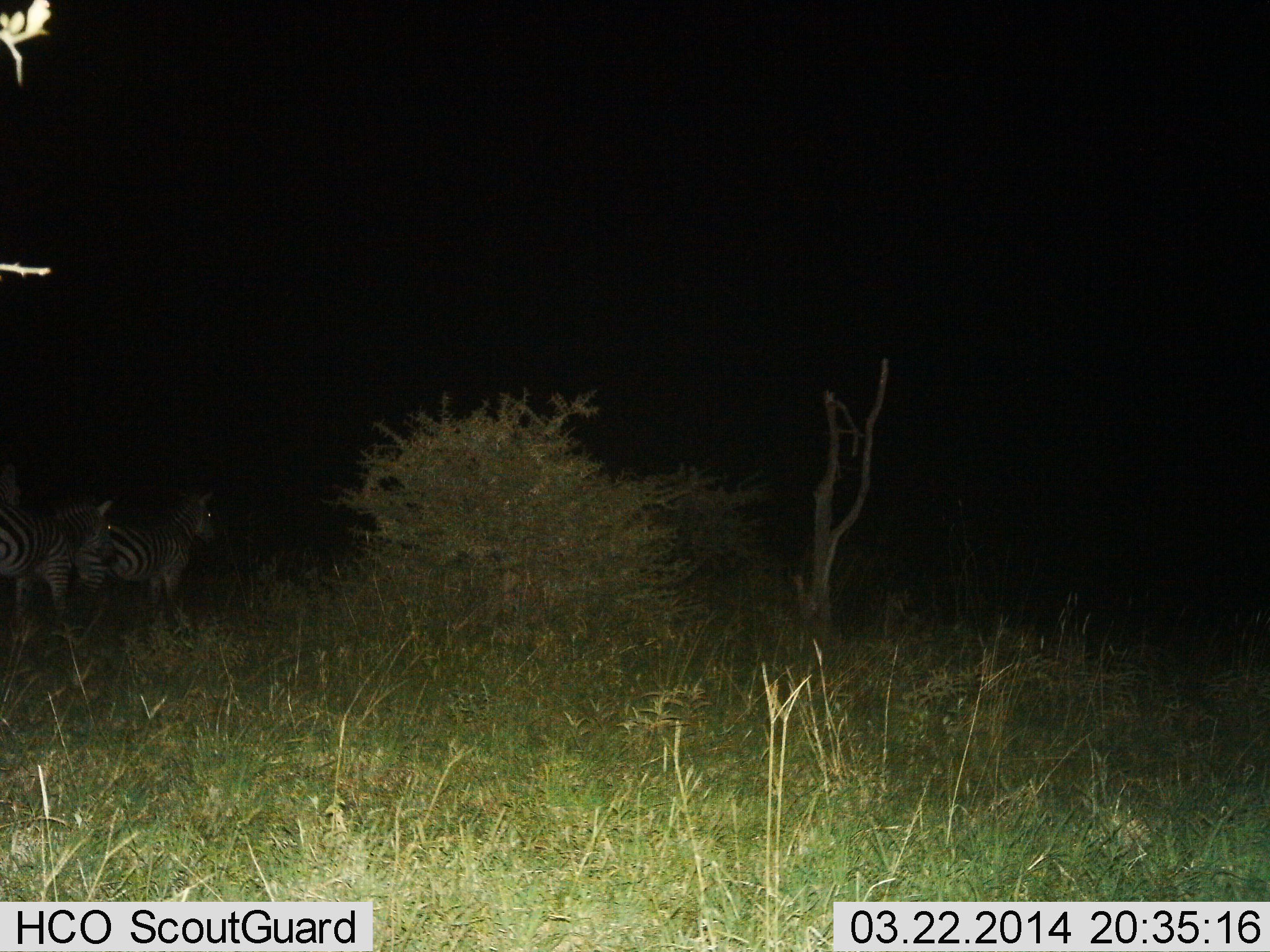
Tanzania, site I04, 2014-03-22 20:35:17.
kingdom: Animalia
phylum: Chordata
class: Mammalia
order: Perissodactyla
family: Equidae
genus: Equus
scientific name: Equus quagga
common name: plains zebra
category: zebra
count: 2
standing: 60%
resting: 3%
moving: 43%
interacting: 0%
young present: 3%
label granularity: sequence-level